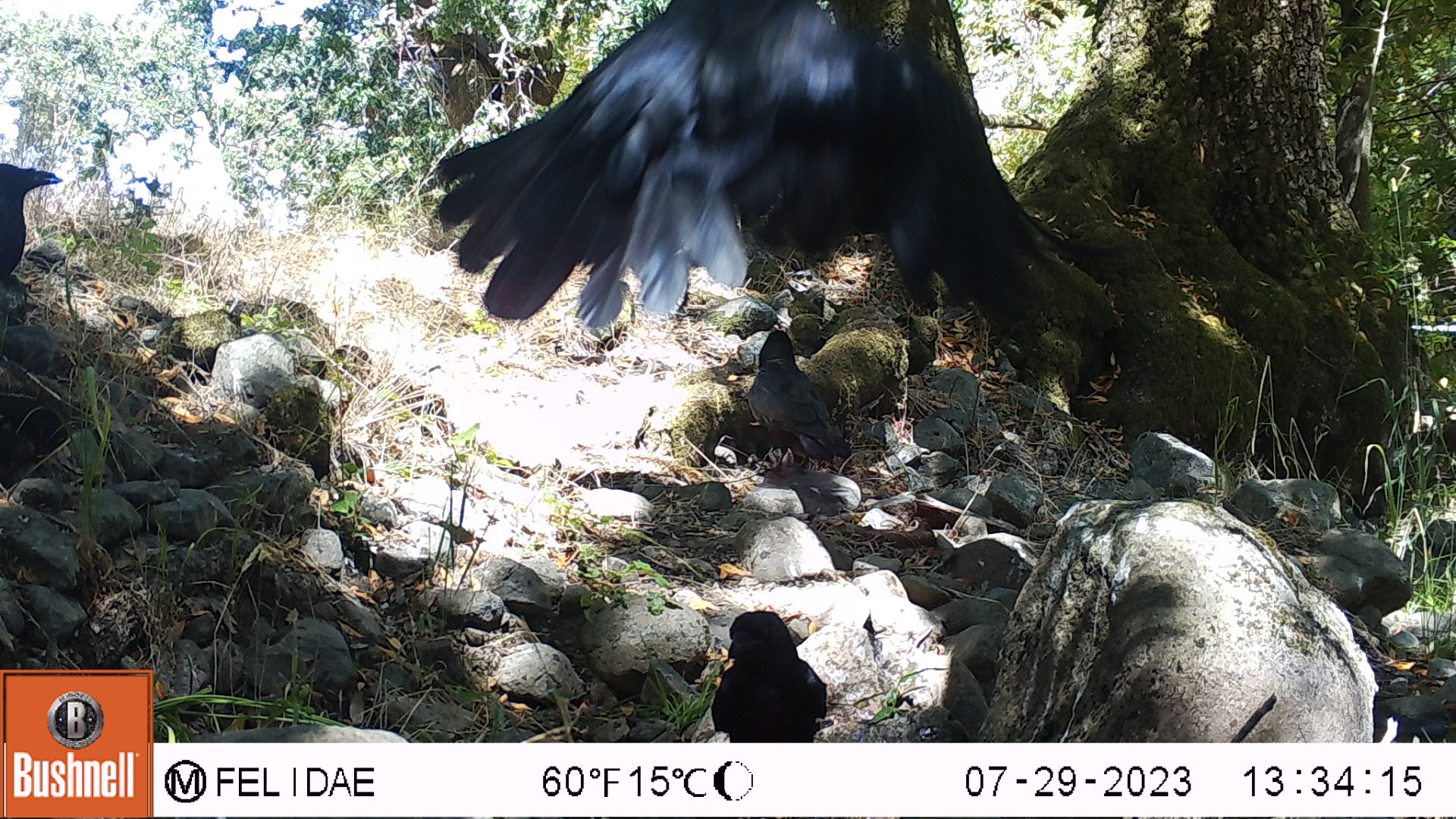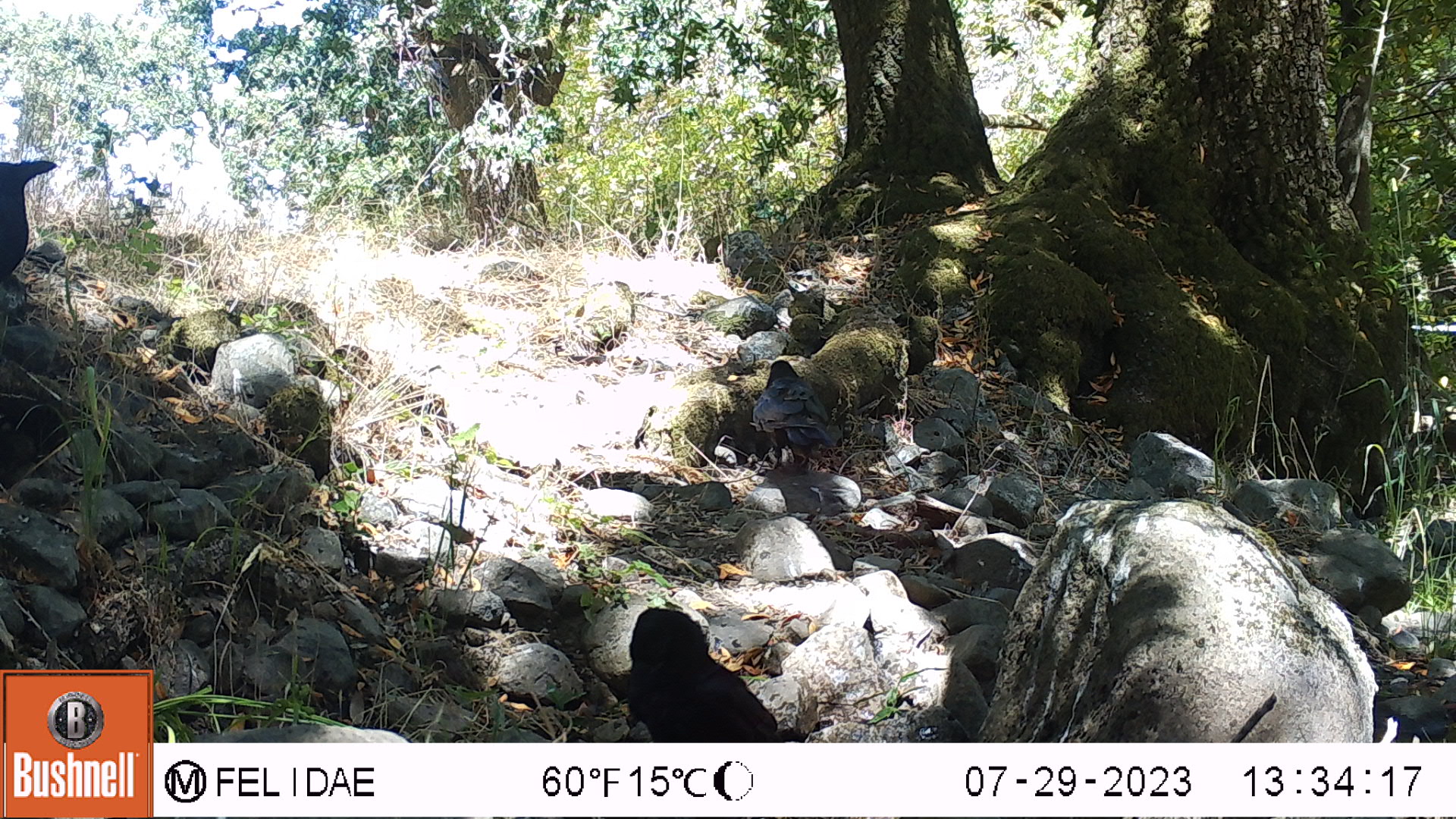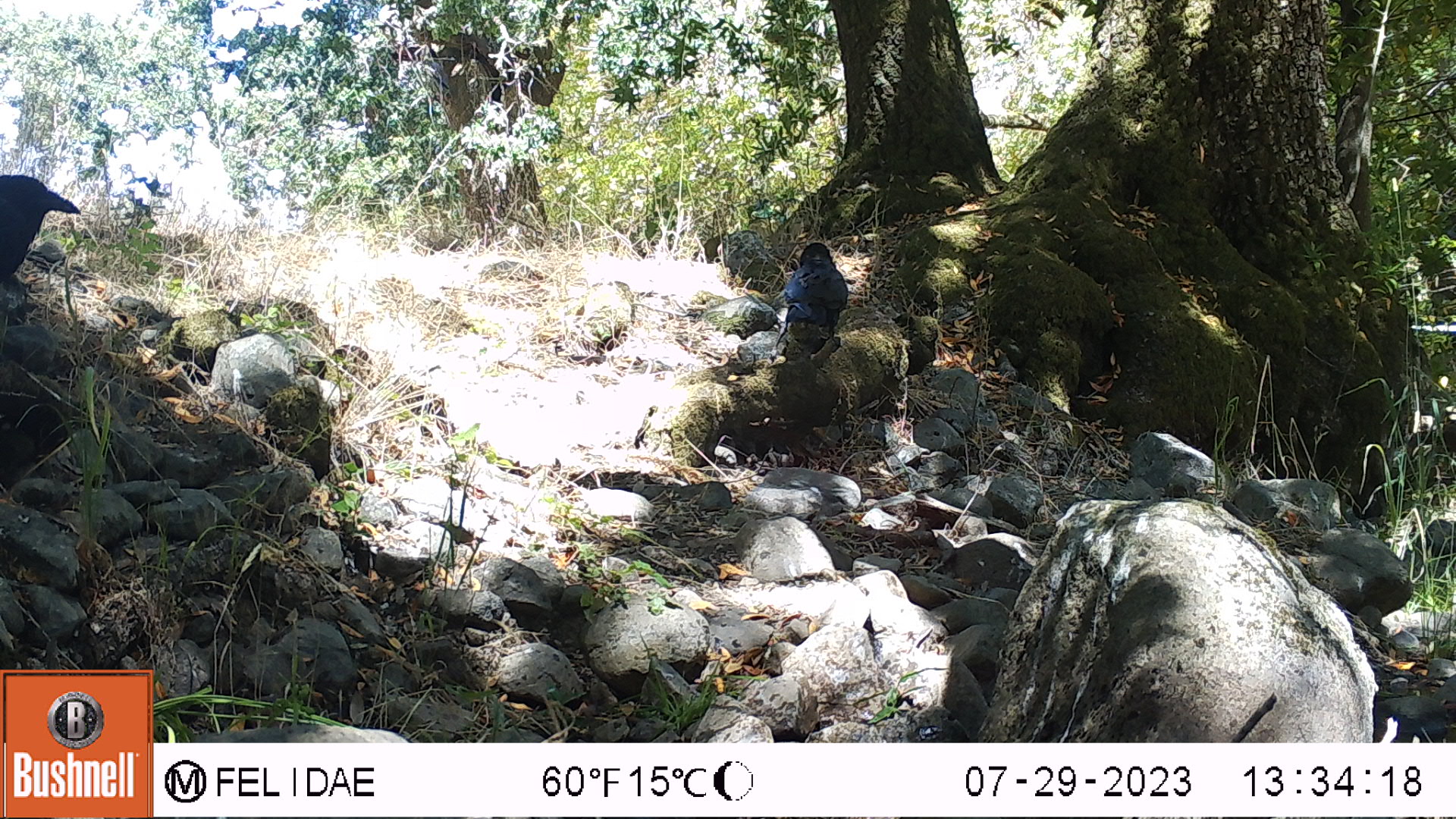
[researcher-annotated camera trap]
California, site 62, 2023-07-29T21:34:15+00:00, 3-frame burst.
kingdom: Animalia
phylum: Chordata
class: Aves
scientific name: Aves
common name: bird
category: unknown bird